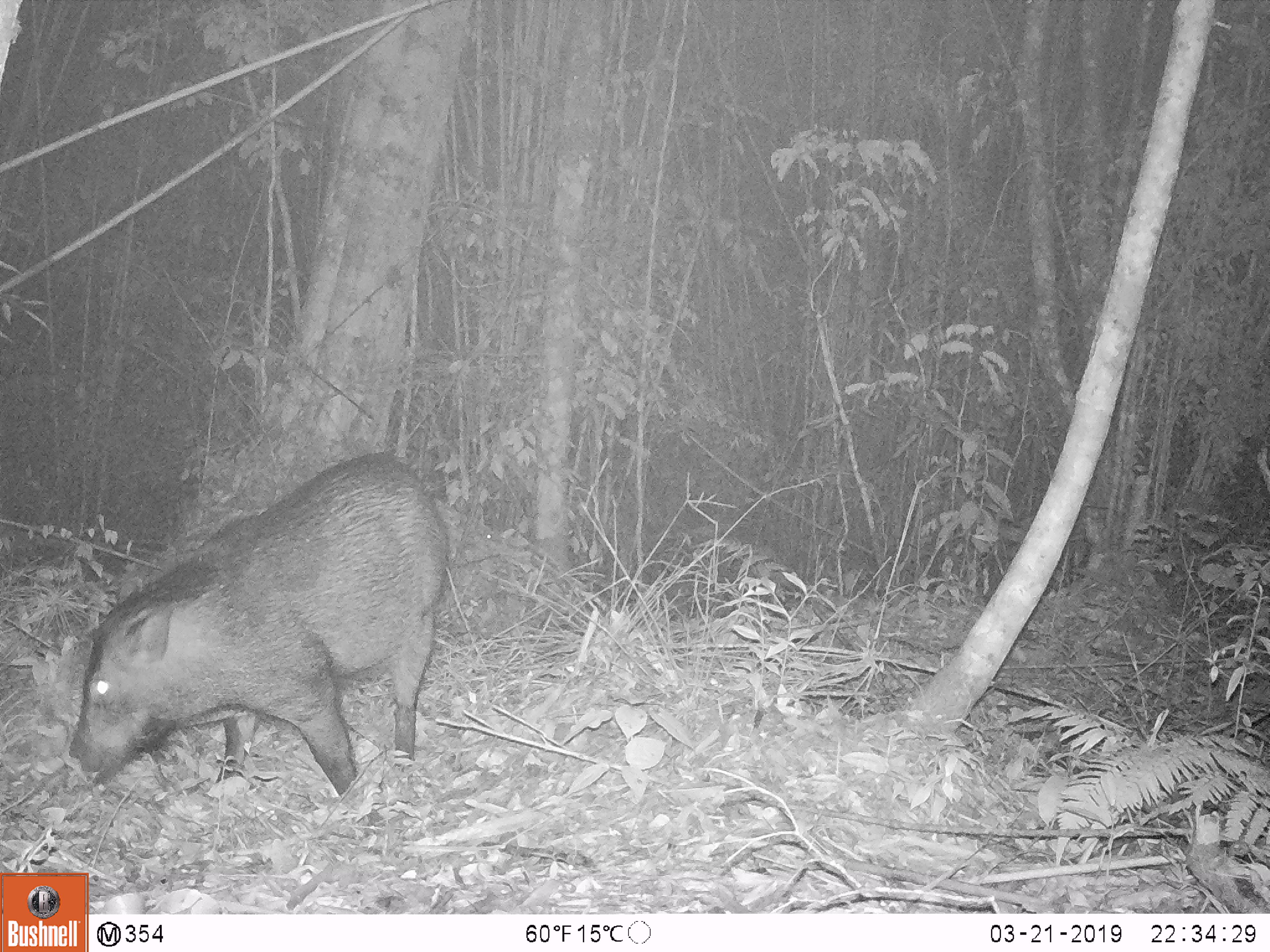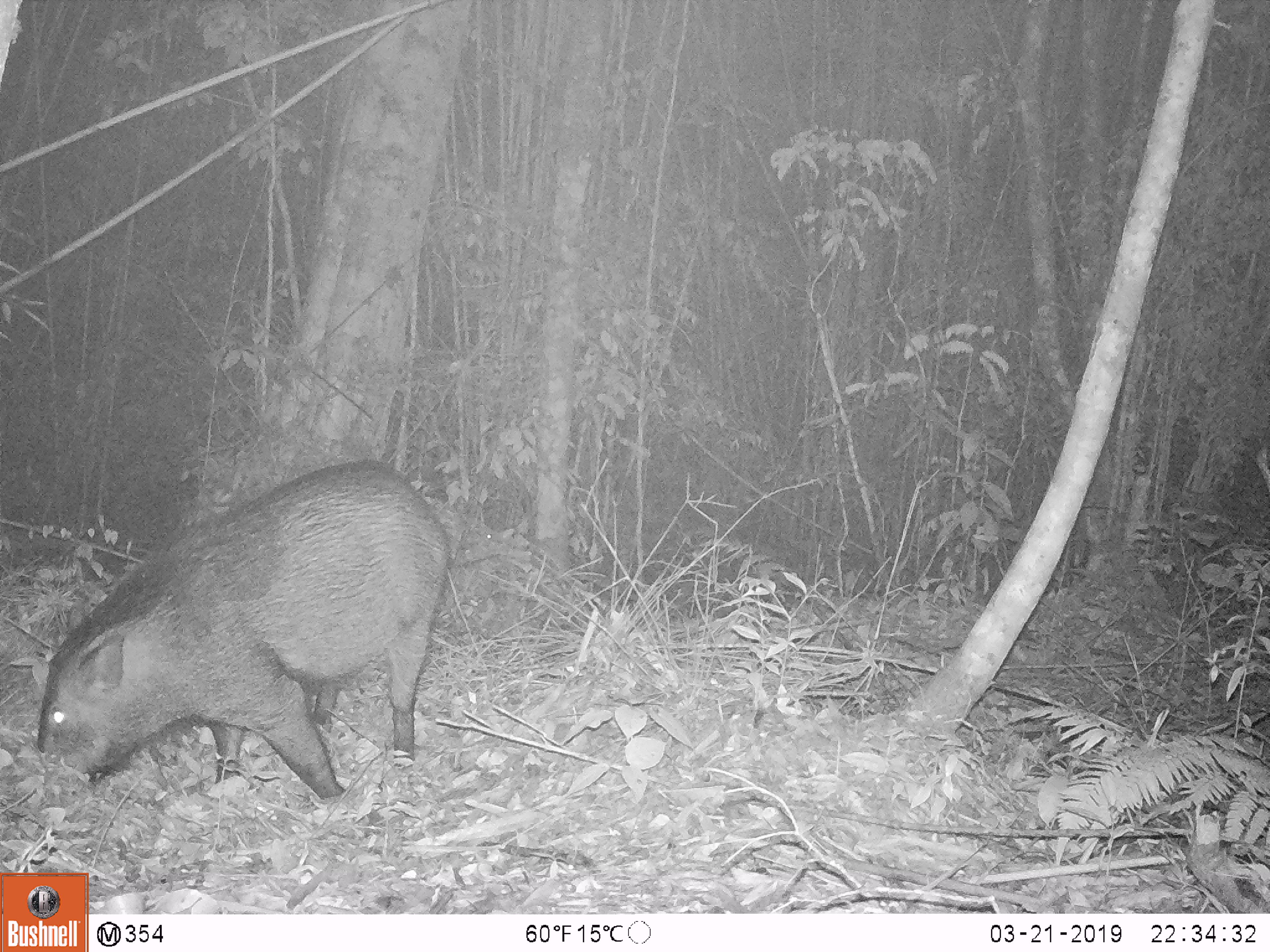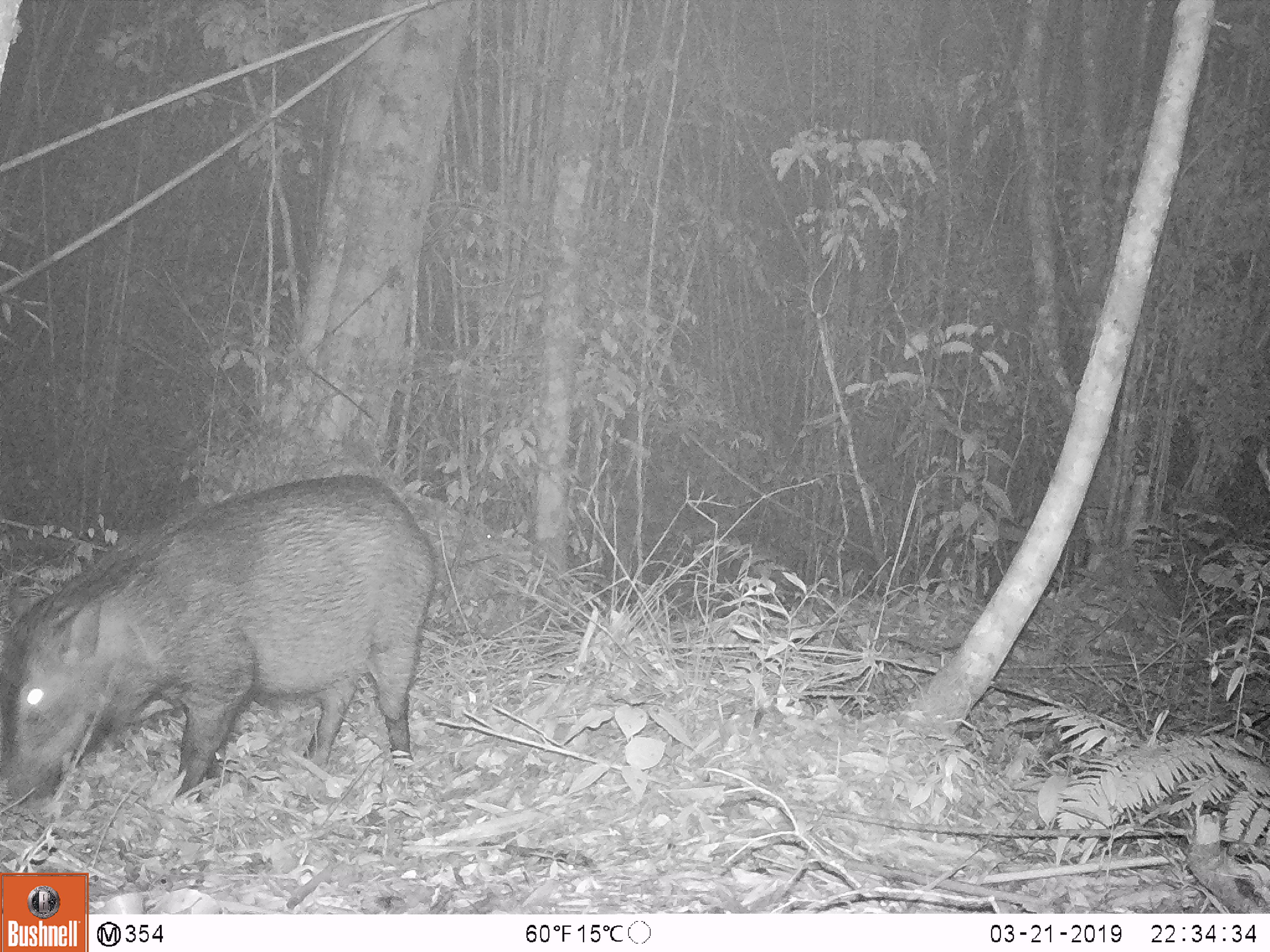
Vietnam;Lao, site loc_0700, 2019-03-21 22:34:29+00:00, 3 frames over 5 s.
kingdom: Animalia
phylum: Chordata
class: Mammalia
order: Artiodactyla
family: Suidae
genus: Sus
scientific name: Sus scrofa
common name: eurasian wild pig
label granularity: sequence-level